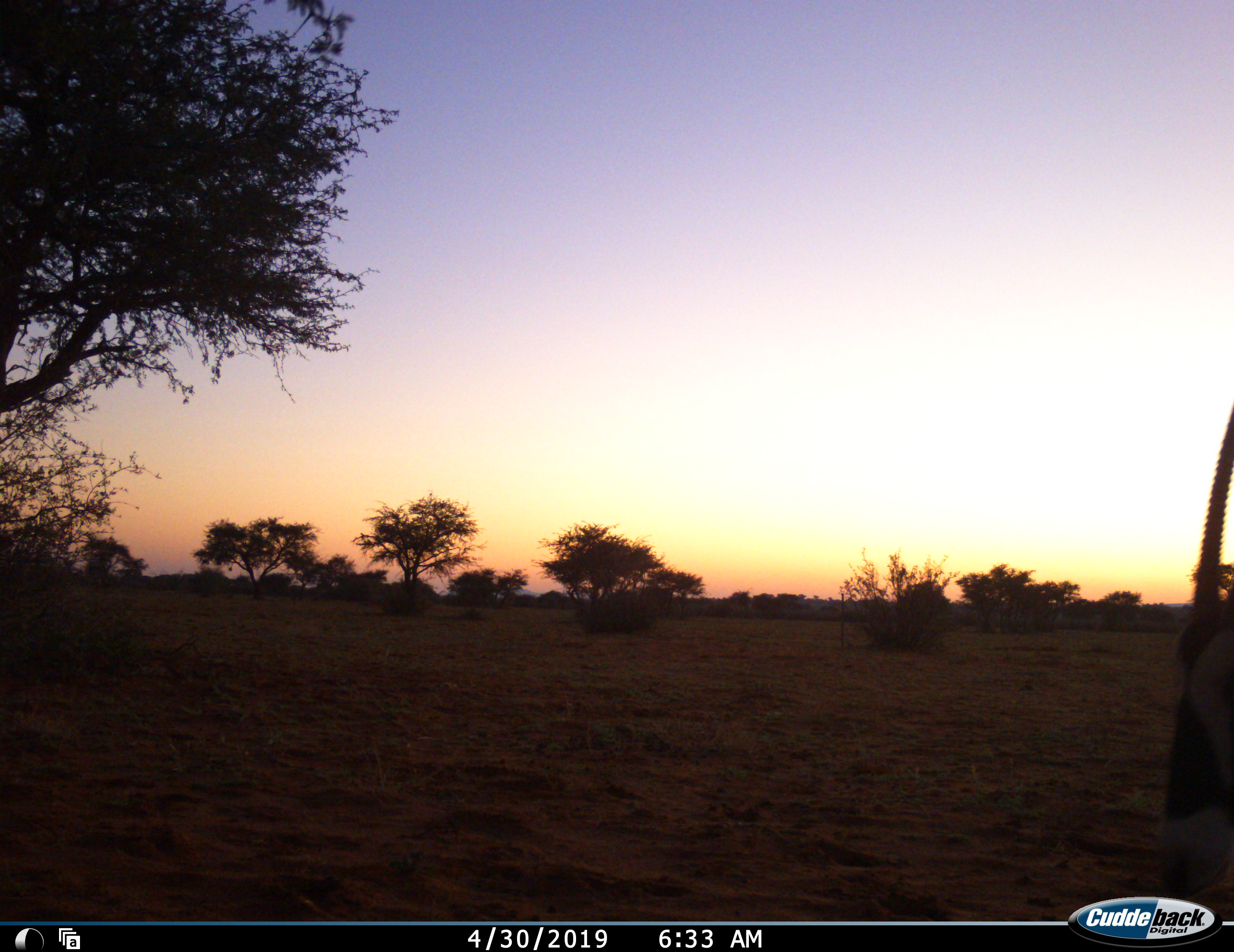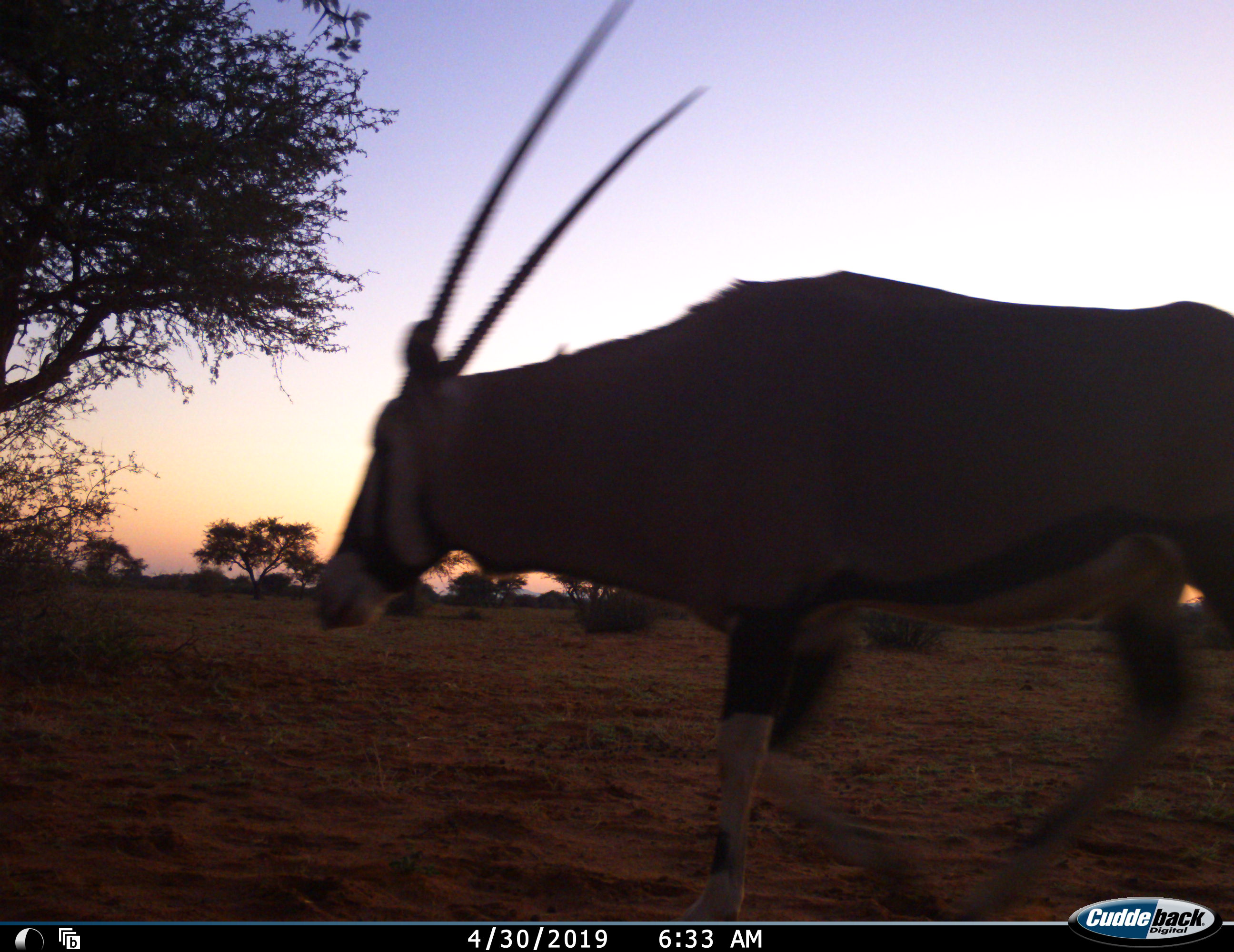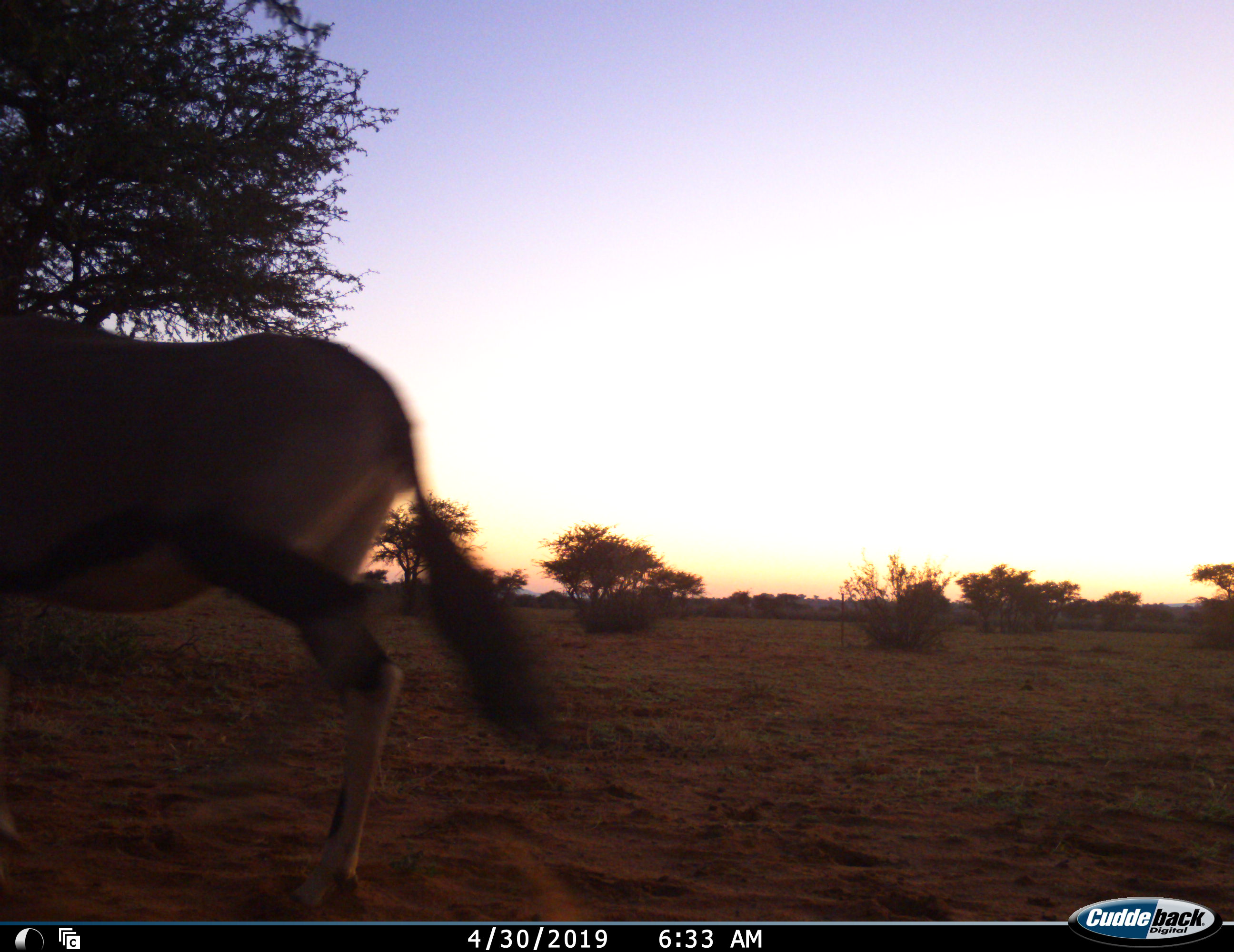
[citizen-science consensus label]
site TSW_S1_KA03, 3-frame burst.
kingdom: Animalia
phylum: Chordata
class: Mammalia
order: Artiodactyla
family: Bovidae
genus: Oryx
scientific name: Oryx gazella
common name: gemsbok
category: oryx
Oryx (gemsbok) (Oryx gazella), count 1. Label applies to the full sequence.